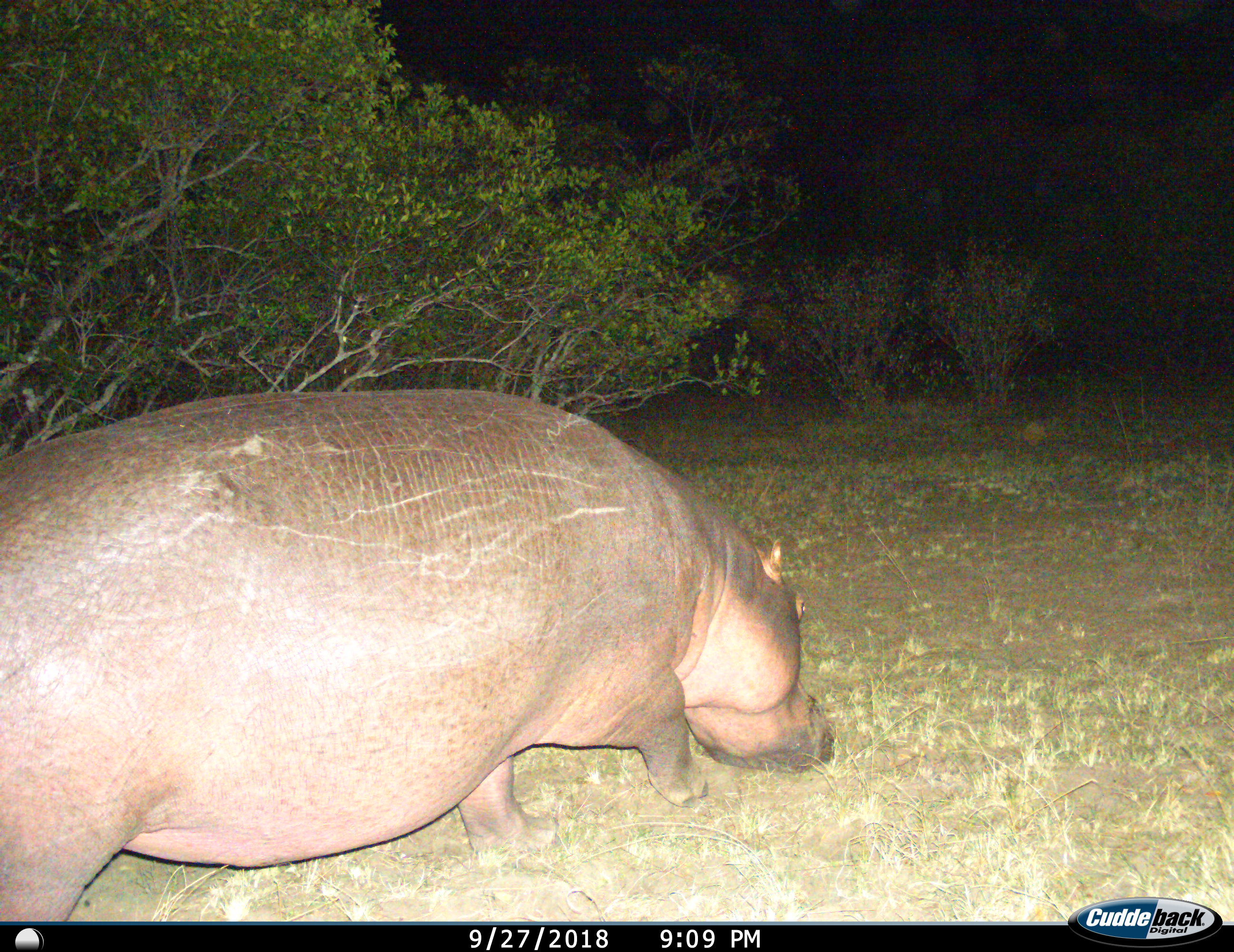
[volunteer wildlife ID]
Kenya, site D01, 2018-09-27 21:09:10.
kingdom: Animalia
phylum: Chordata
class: Mammalia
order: Artiodactyla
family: Hippopotamidae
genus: Hippopotamus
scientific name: Hippopotamus amphibius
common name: hippopotamus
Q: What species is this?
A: Hippopotamus (Hippopotamus amphibius).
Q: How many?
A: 1.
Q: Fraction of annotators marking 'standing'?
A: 20%.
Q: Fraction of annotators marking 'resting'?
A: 0%.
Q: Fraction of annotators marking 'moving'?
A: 80%.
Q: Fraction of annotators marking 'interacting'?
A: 0%.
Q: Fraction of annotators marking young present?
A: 0%.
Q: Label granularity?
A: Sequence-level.